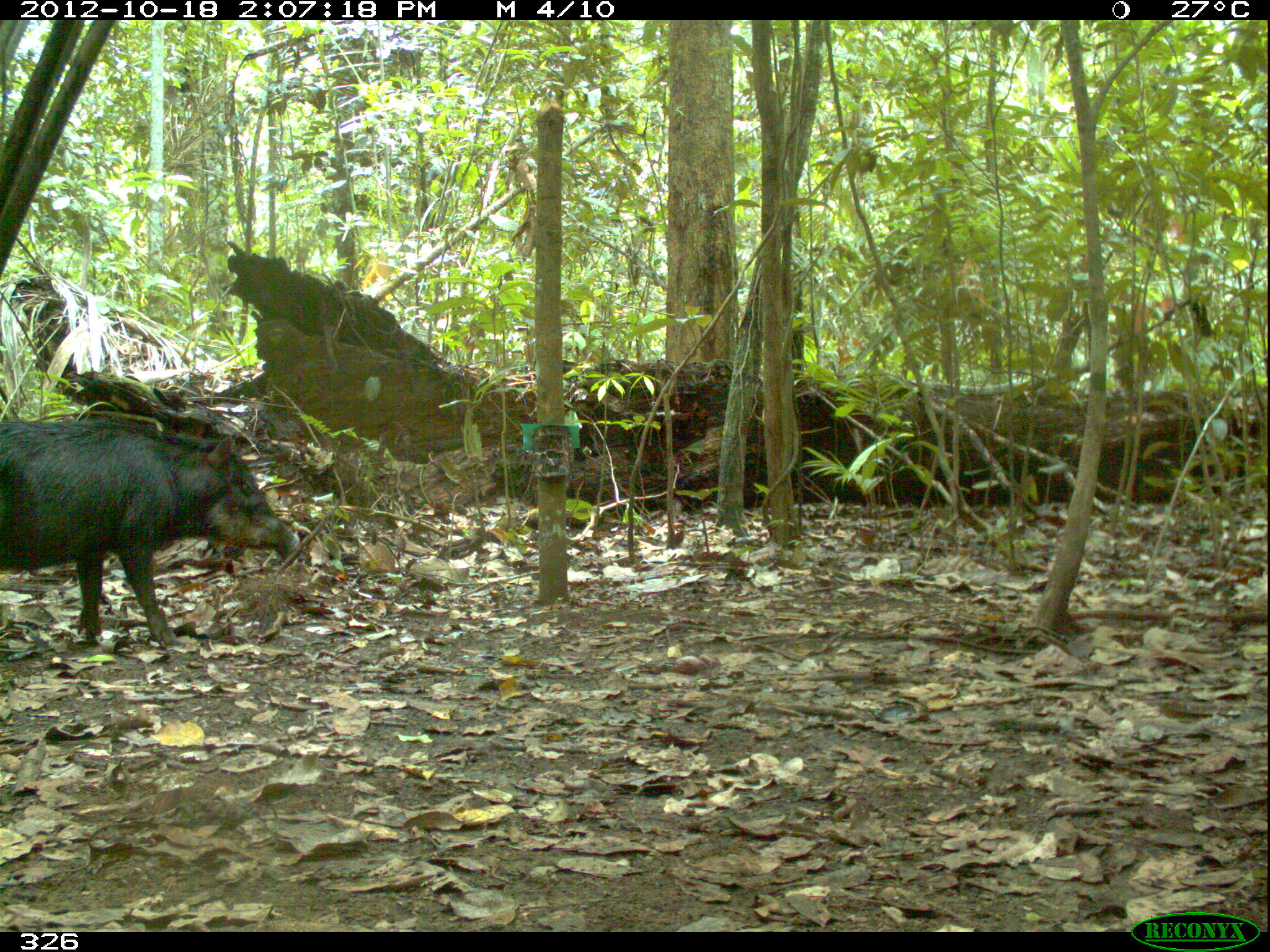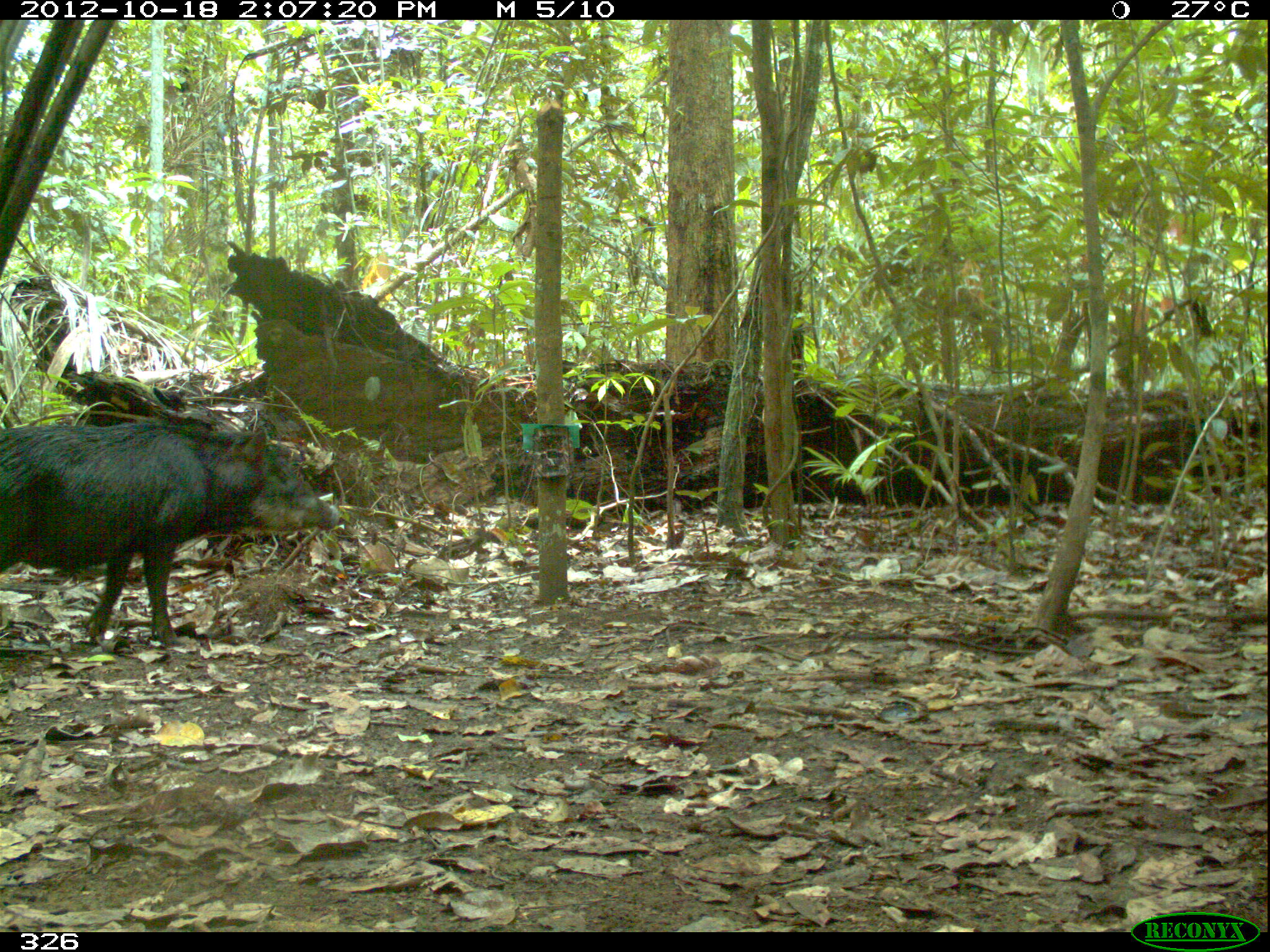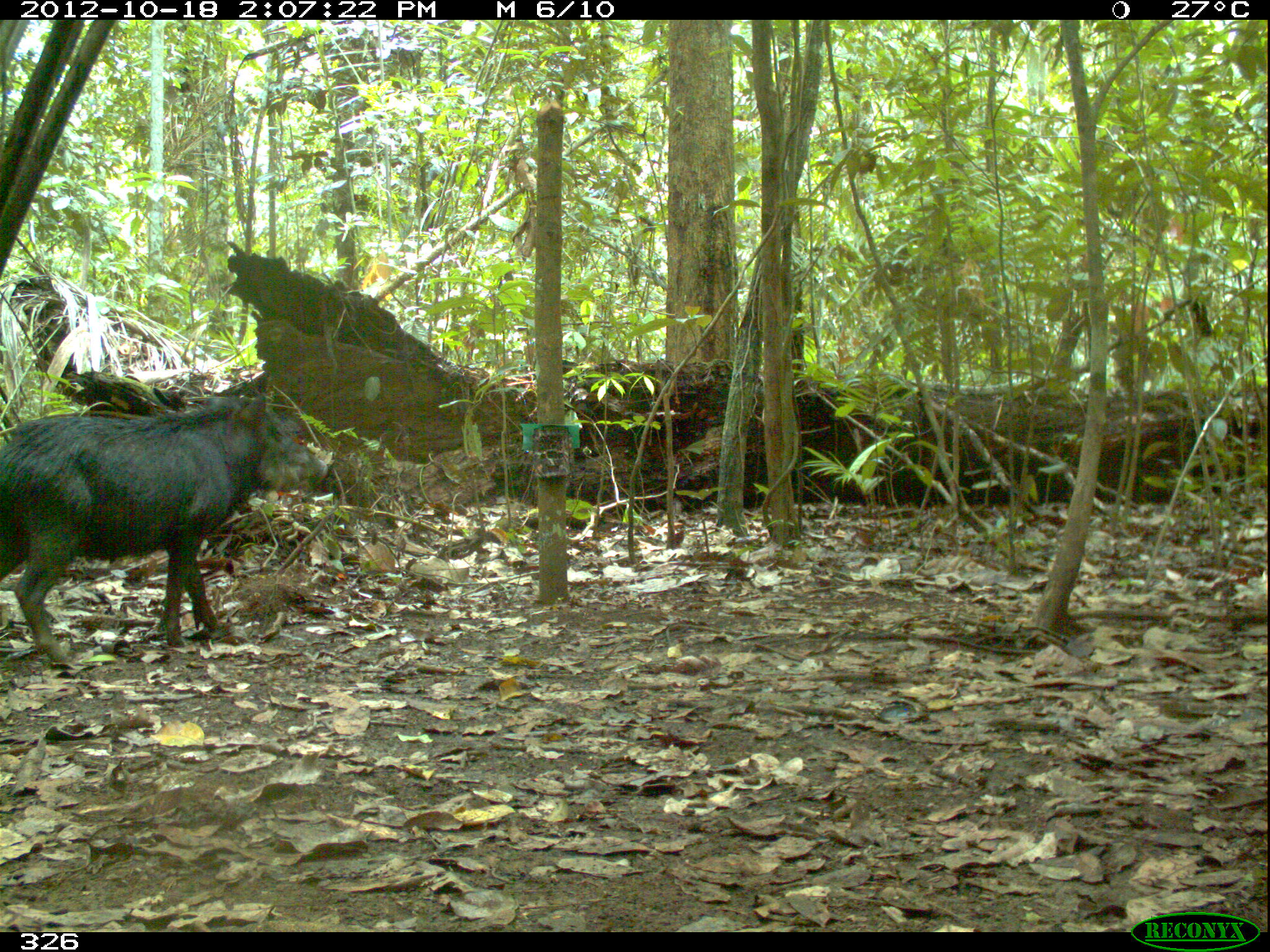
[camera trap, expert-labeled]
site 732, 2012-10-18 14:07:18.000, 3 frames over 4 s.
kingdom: Animalia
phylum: Chordata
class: Mammalia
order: Artiodactyla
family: Tayassuidae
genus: Tayassu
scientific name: Tayassu pecari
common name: white-lipped peccary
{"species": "Tayassu pecari (white-lipped peccary)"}